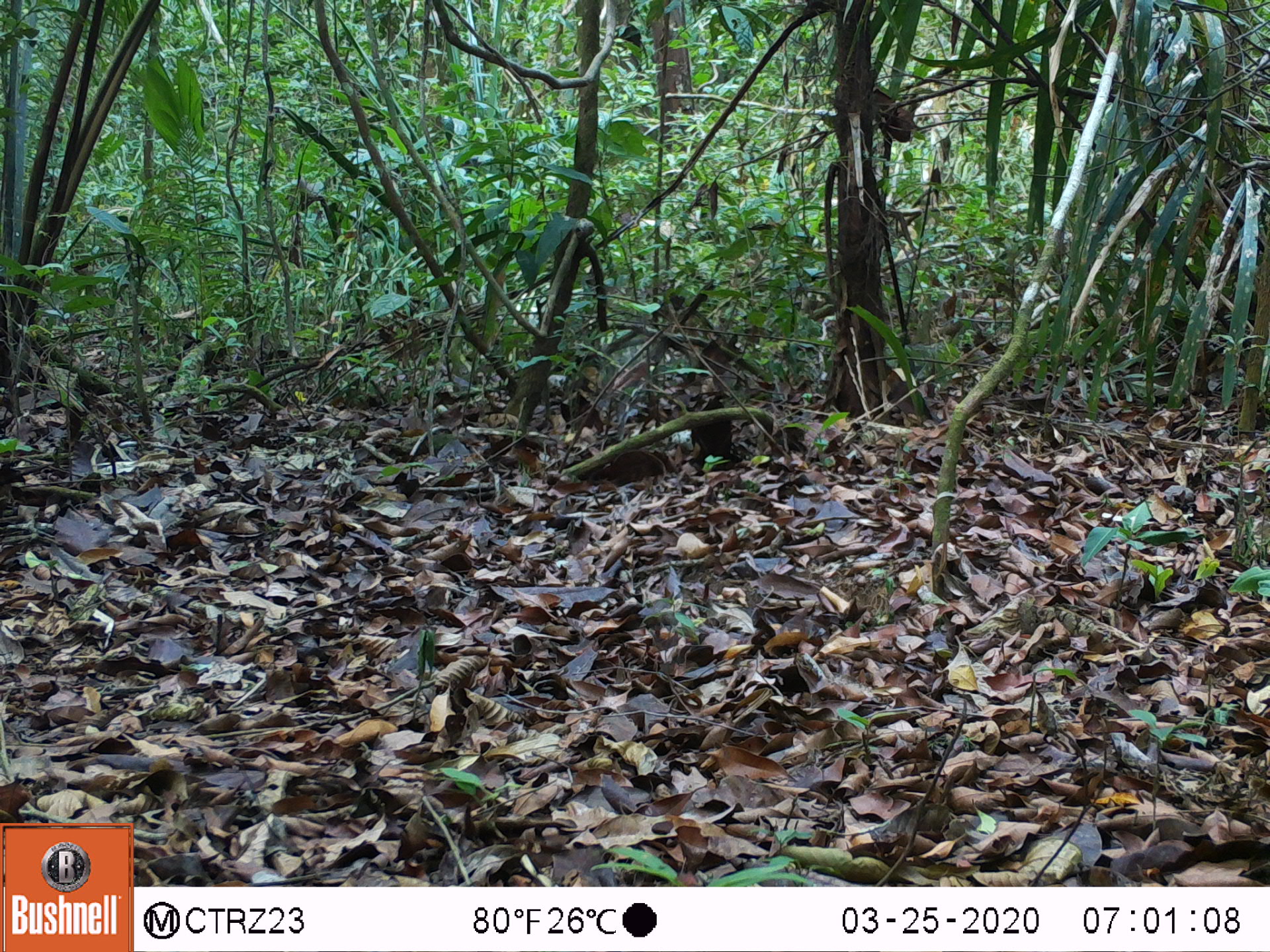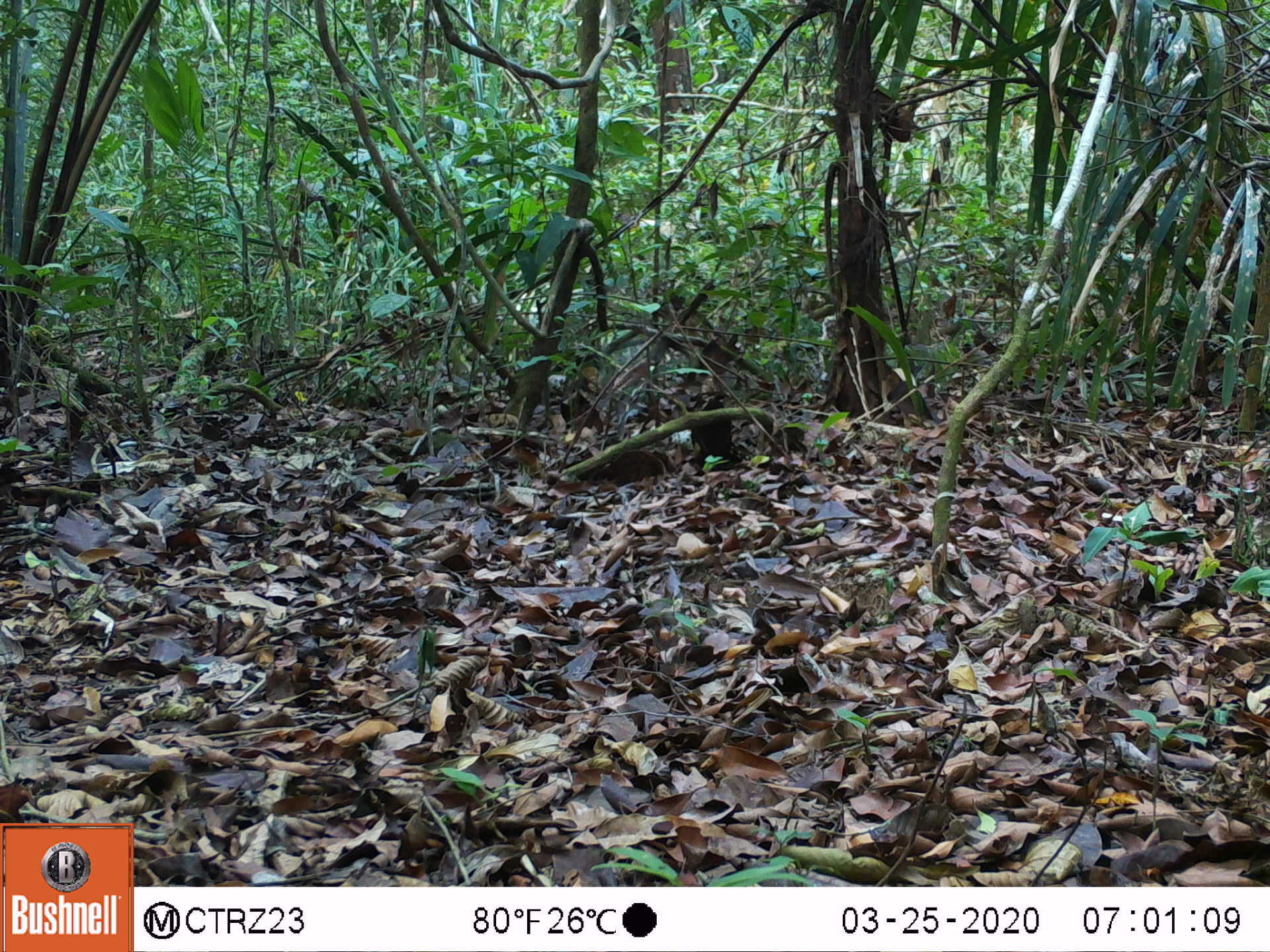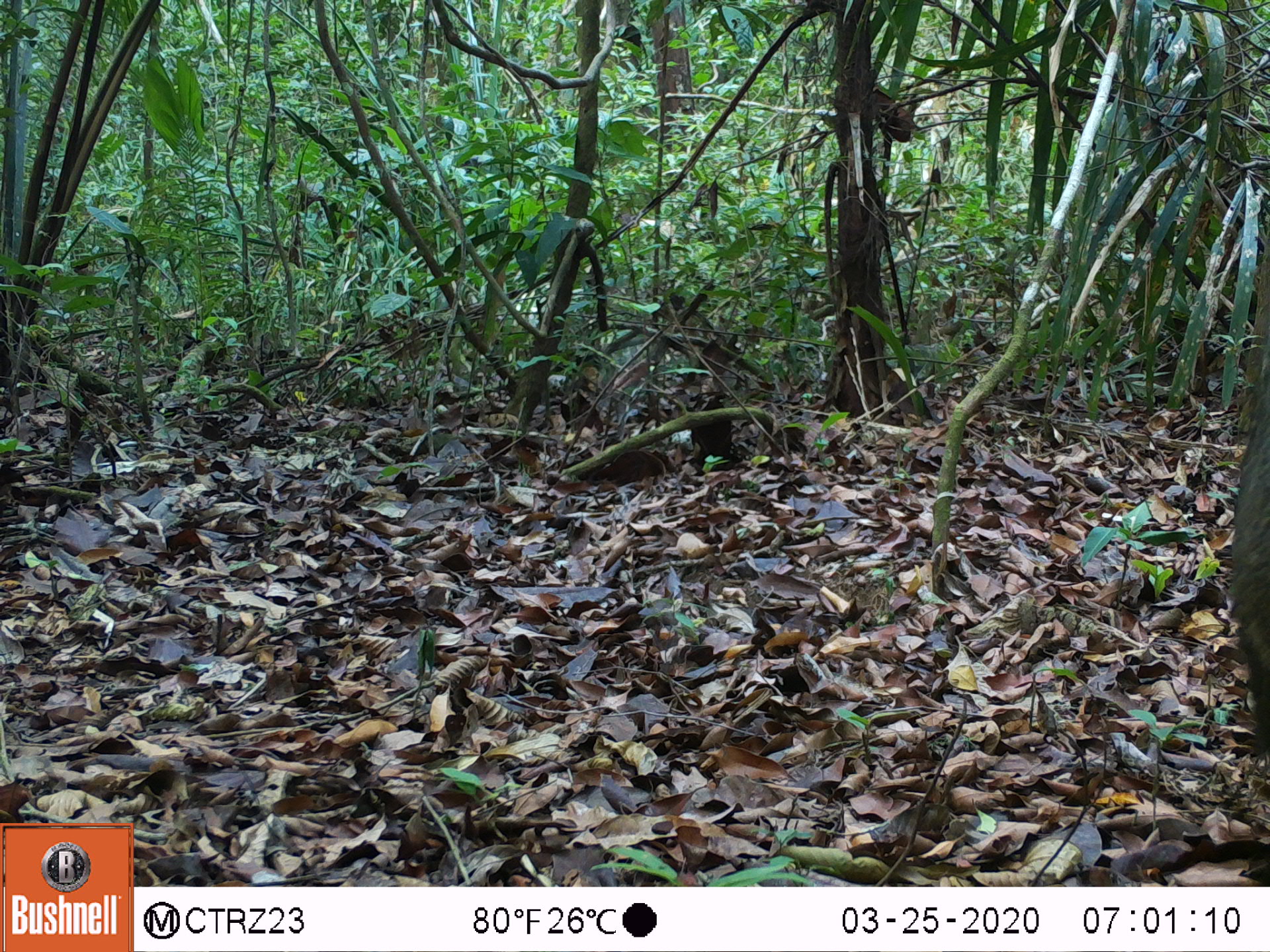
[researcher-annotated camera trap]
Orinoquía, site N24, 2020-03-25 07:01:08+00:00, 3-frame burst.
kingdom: Animalia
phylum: Chordata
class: Mammalia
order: Rodentia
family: Cuniculidae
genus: Cuniculus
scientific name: Cuniculus paca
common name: spotted paca